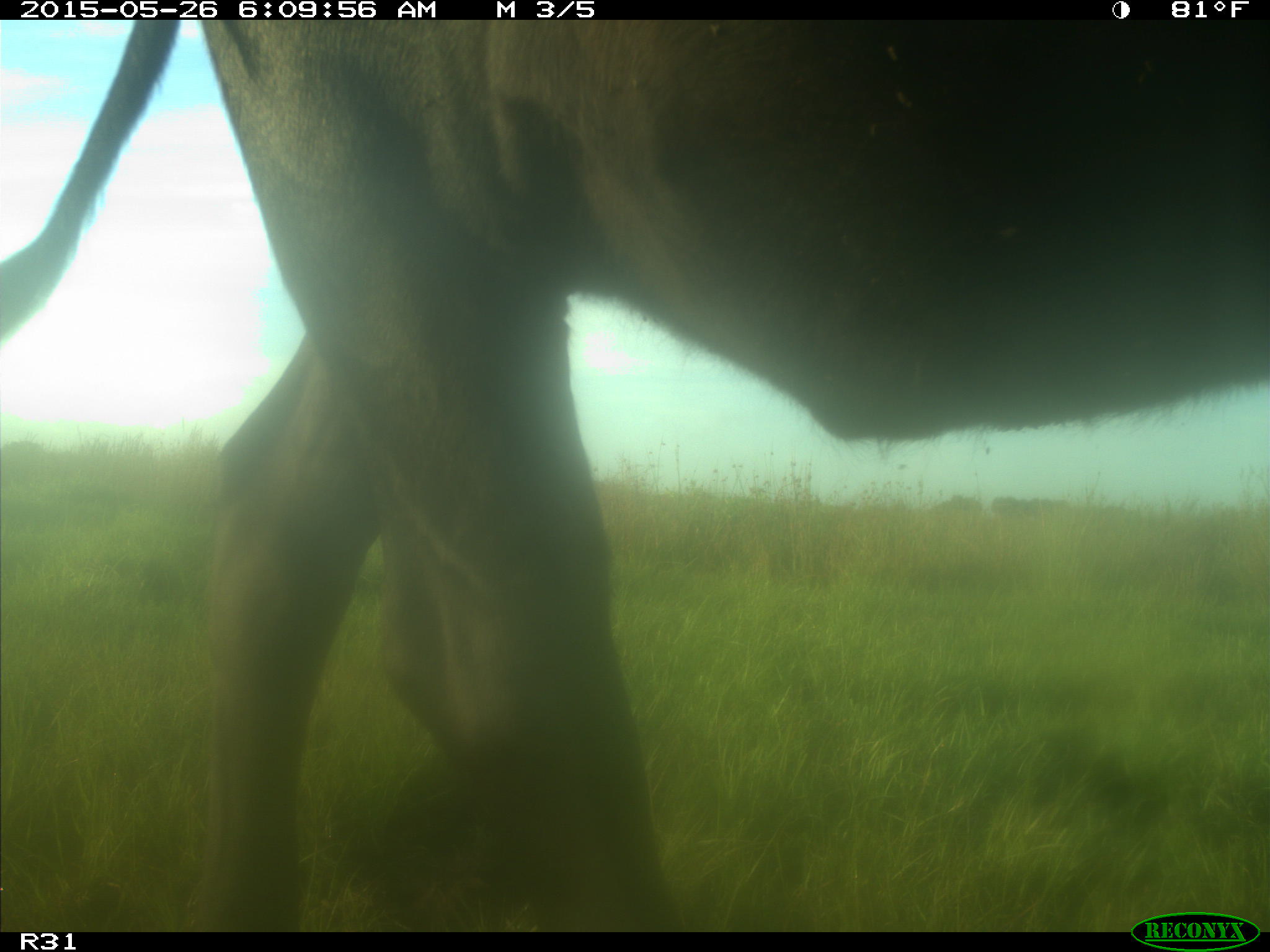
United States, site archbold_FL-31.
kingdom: Animalia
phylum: Chordata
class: Mammalia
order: Artiodactyla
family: Bovidae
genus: Bos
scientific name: Bos taurus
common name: domestic cow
Bos taurus (domestic cow).